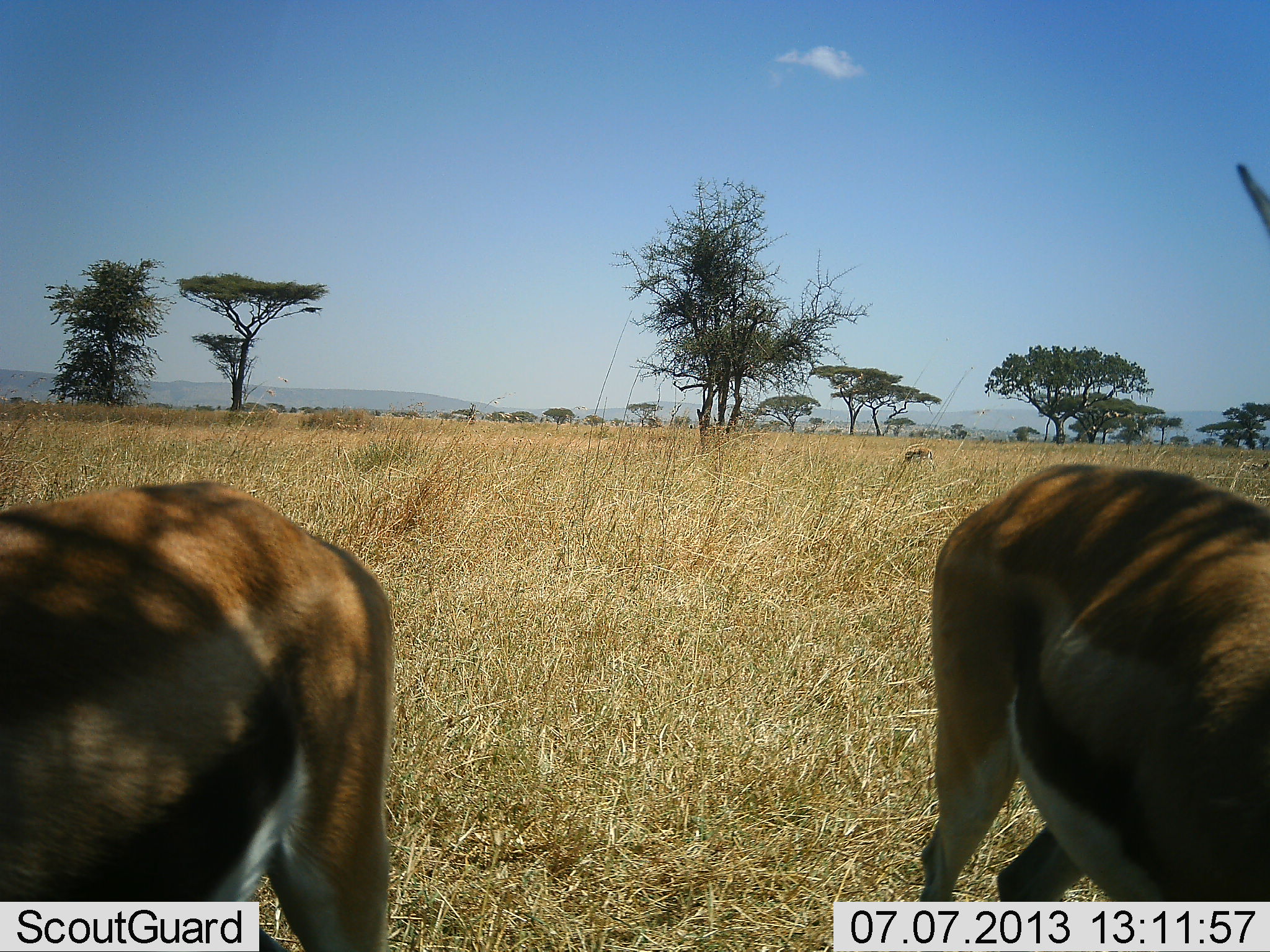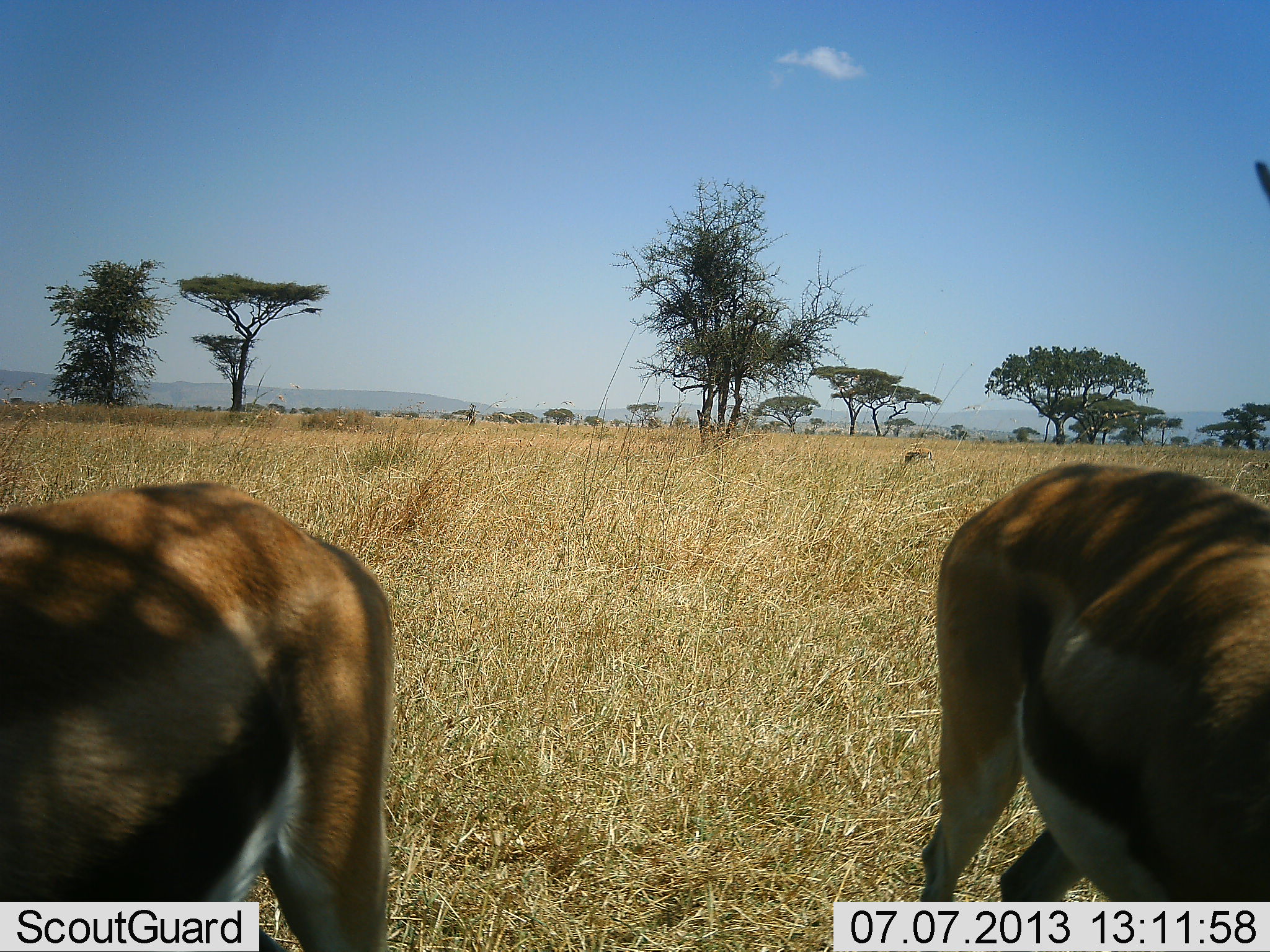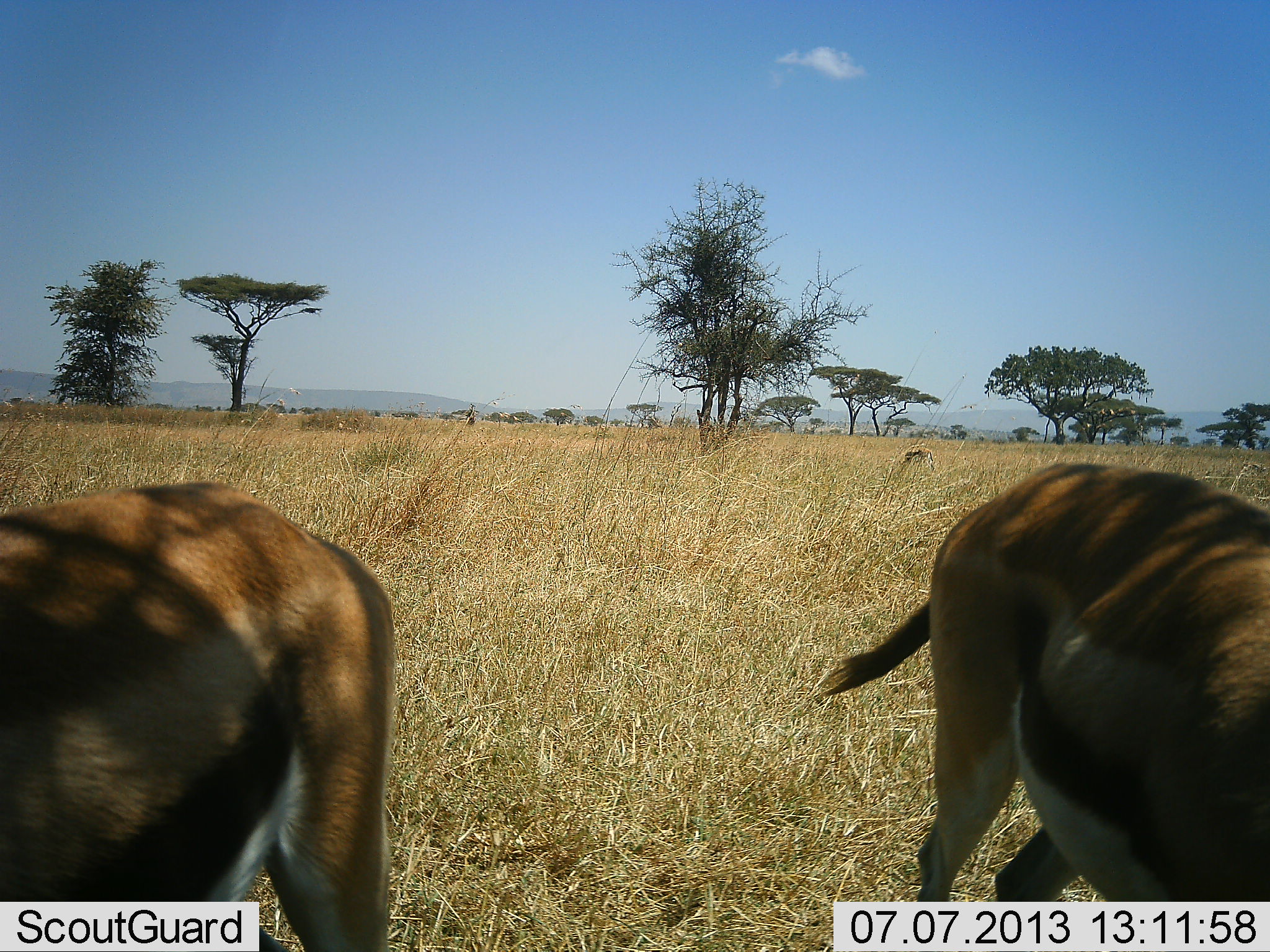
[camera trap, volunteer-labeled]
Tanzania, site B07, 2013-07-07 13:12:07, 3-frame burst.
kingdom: Animalia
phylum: Chordata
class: Mammalia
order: Artiodactyla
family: Bovidae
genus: Eudorcas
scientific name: Eudorcas thomsonii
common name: thomson's gazelle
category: gazellethomsons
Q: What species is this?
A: Gazellethomsons (thomson's gazelle) (Eudorcas thomsonii).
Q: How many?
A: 2.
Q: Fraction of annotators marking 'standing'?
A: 91%.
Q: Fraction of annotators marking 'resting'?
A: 0%.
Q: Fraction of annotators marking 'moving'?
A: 0%.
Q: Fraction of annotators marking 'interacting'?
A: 4%.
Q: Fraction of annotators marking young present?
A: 0%.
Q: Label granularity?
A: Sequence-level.